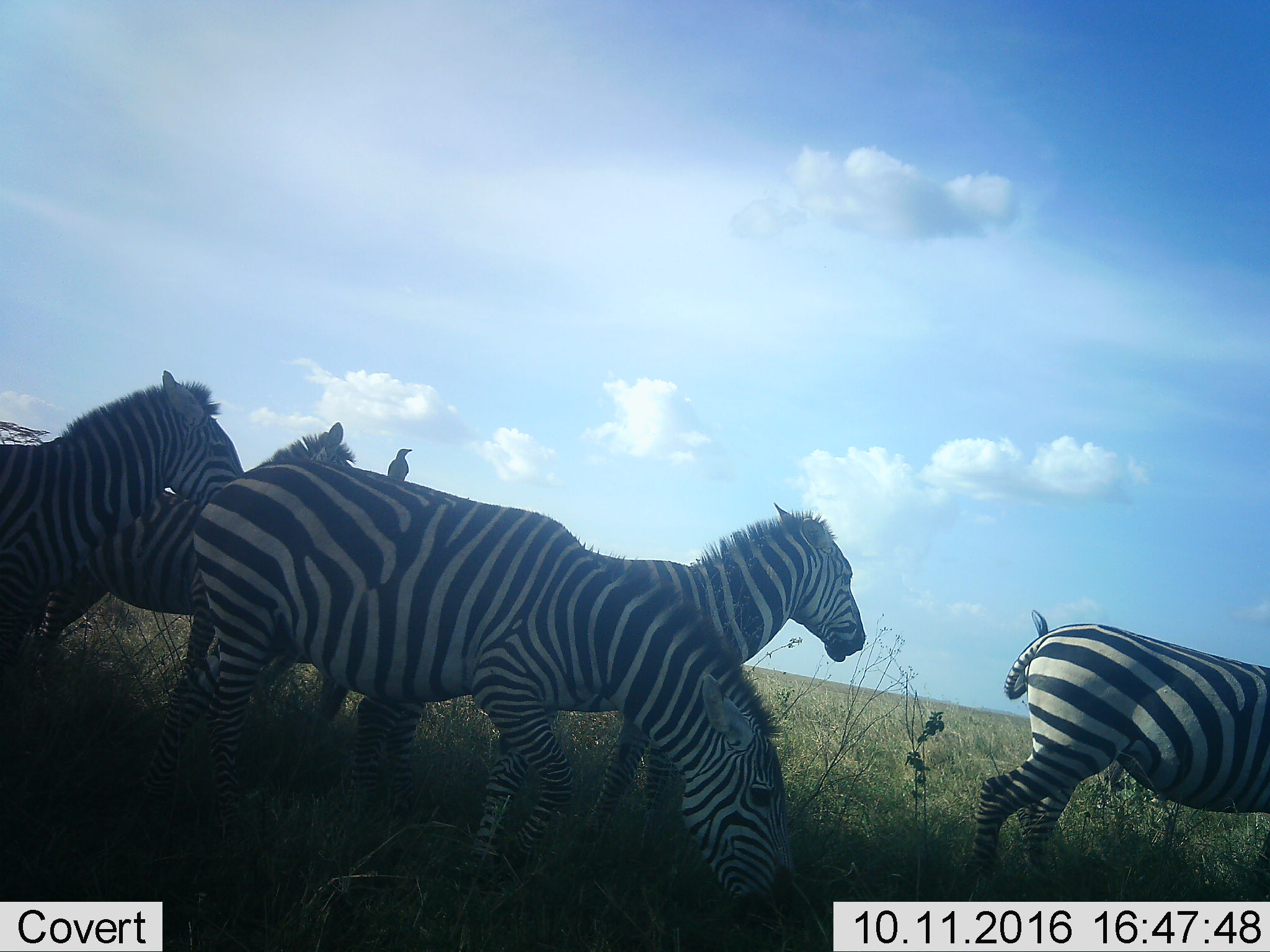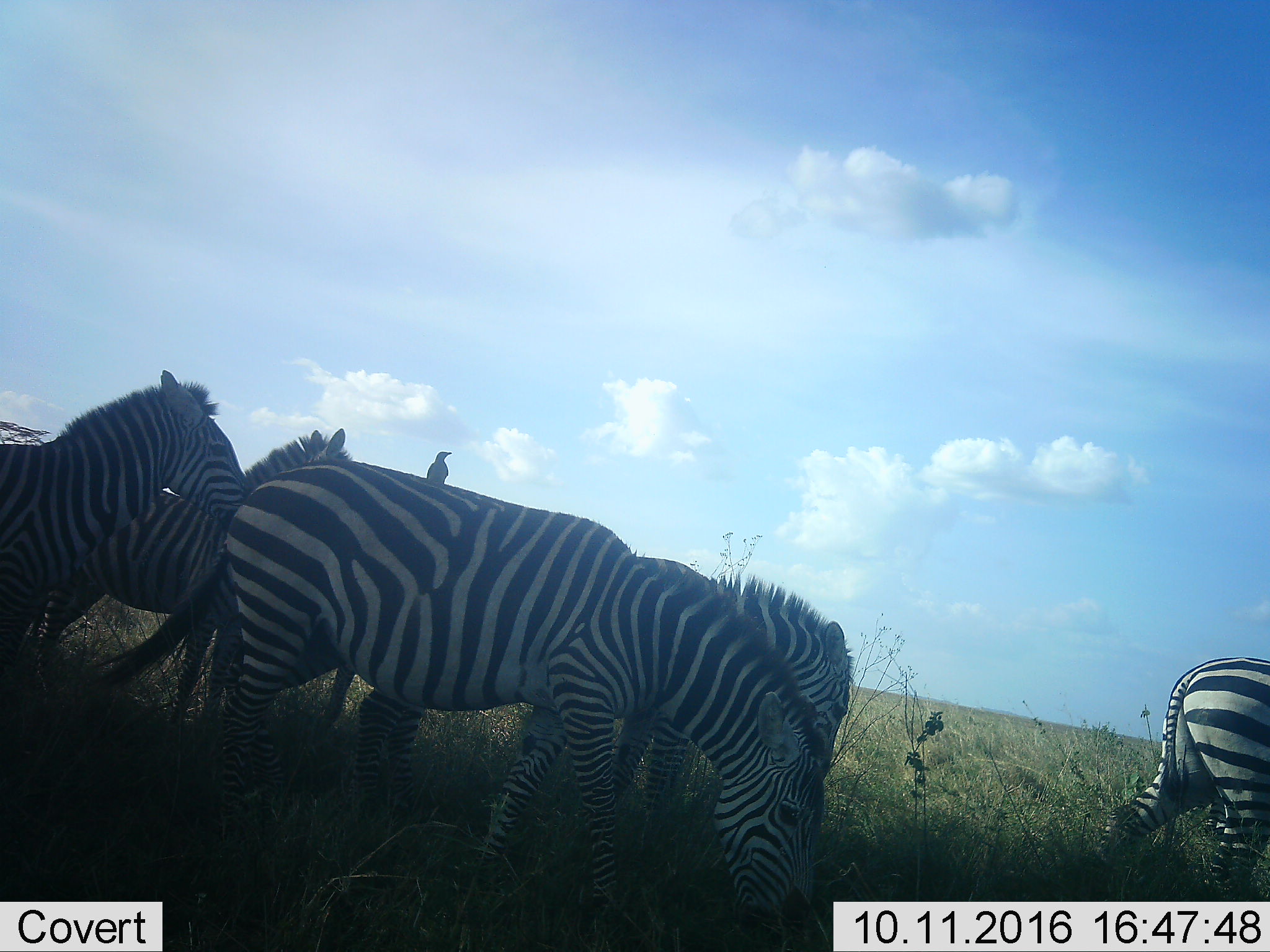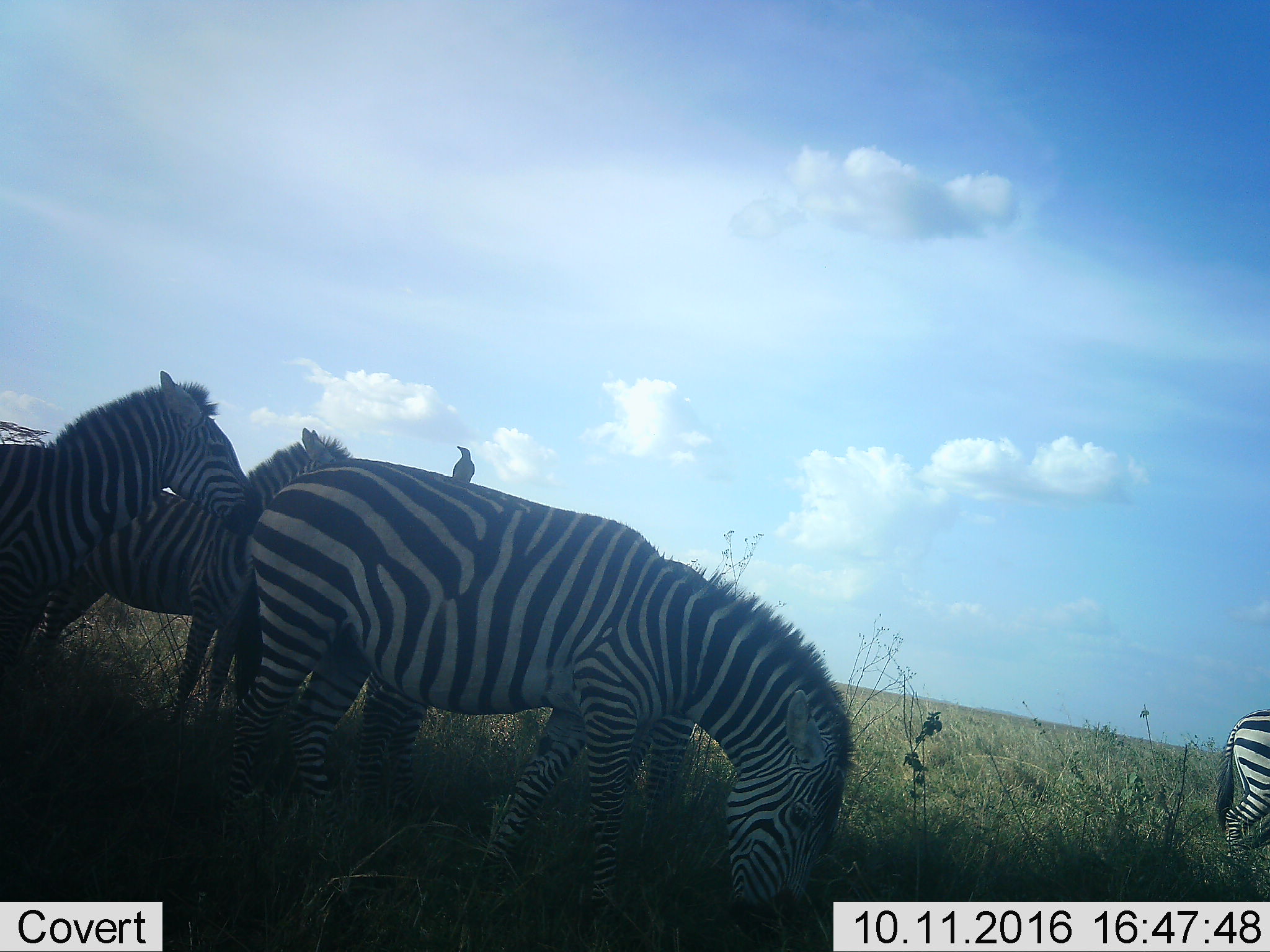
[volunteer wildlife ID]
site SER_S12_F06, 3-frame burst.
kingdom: Animalia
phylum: Chordata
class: Mammalia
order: Perissodactyla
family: Equidae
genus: Equus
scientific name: Equus quagga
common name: plains zebra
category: zebraplains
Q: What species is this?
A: Zebraplains (plains zebra) (Equus quagga).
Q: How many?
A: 5.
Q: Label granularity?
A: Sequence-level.